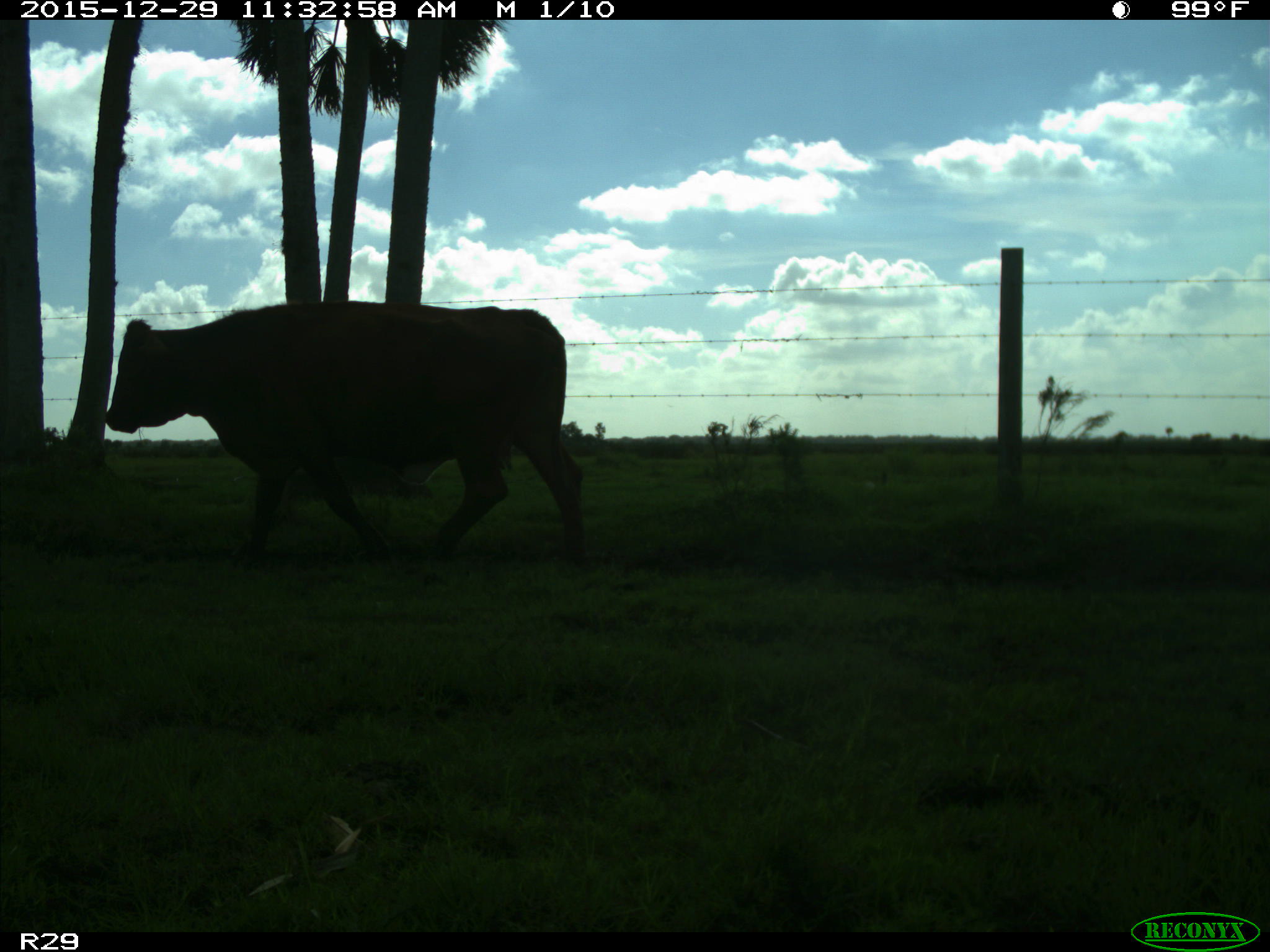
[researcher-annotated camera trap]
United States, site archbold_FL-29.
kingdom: Animalia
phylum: Chordata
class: Mammalia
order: Artiodactyla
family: Bovidae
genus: Bos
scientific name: Bos taurus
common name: domestic cow